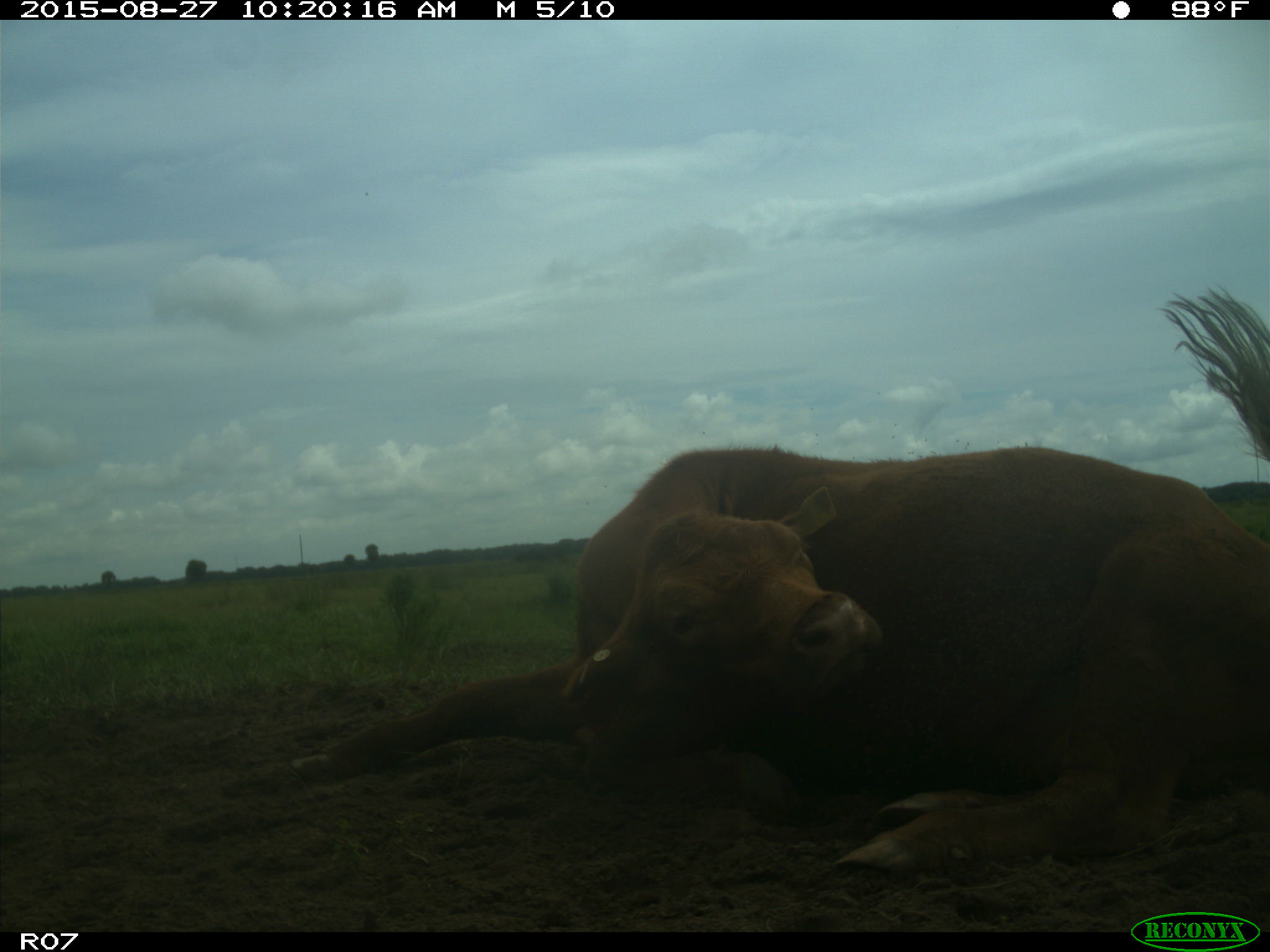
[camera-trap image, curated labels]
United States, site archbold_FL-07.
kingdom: Animalia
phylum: Chordata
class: Mammalia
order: Artiodactyla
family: Bovidae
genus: Bos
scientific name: Bos taurus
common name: domestic cow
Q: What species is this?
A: Bos taurus (domestic cow).